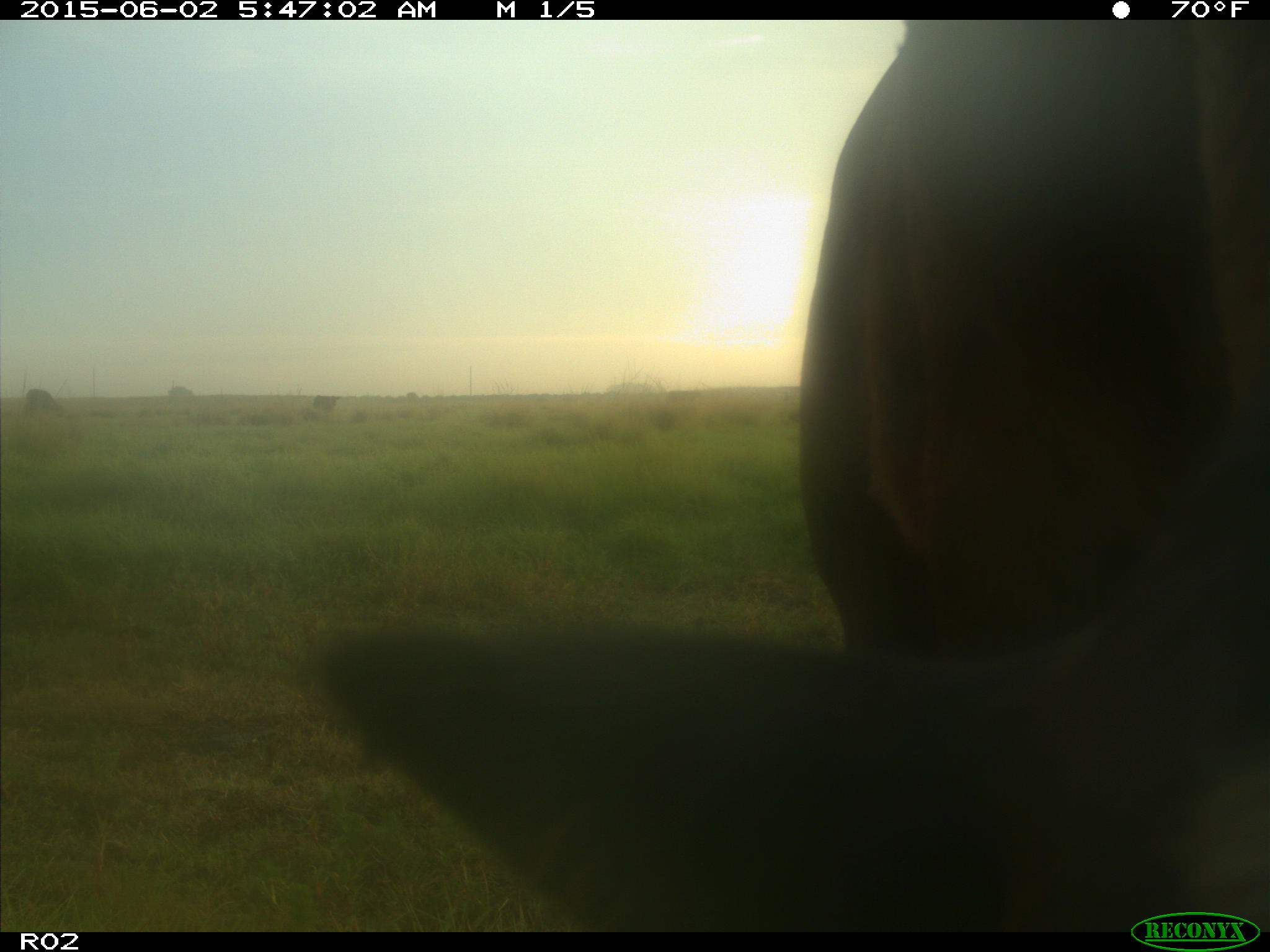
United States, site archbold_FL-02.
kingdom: Animalia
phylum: Chordata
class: Mammalia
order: Artiodactyla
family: Bovidae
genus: Bos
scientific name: Bos taurus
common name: domestic cow